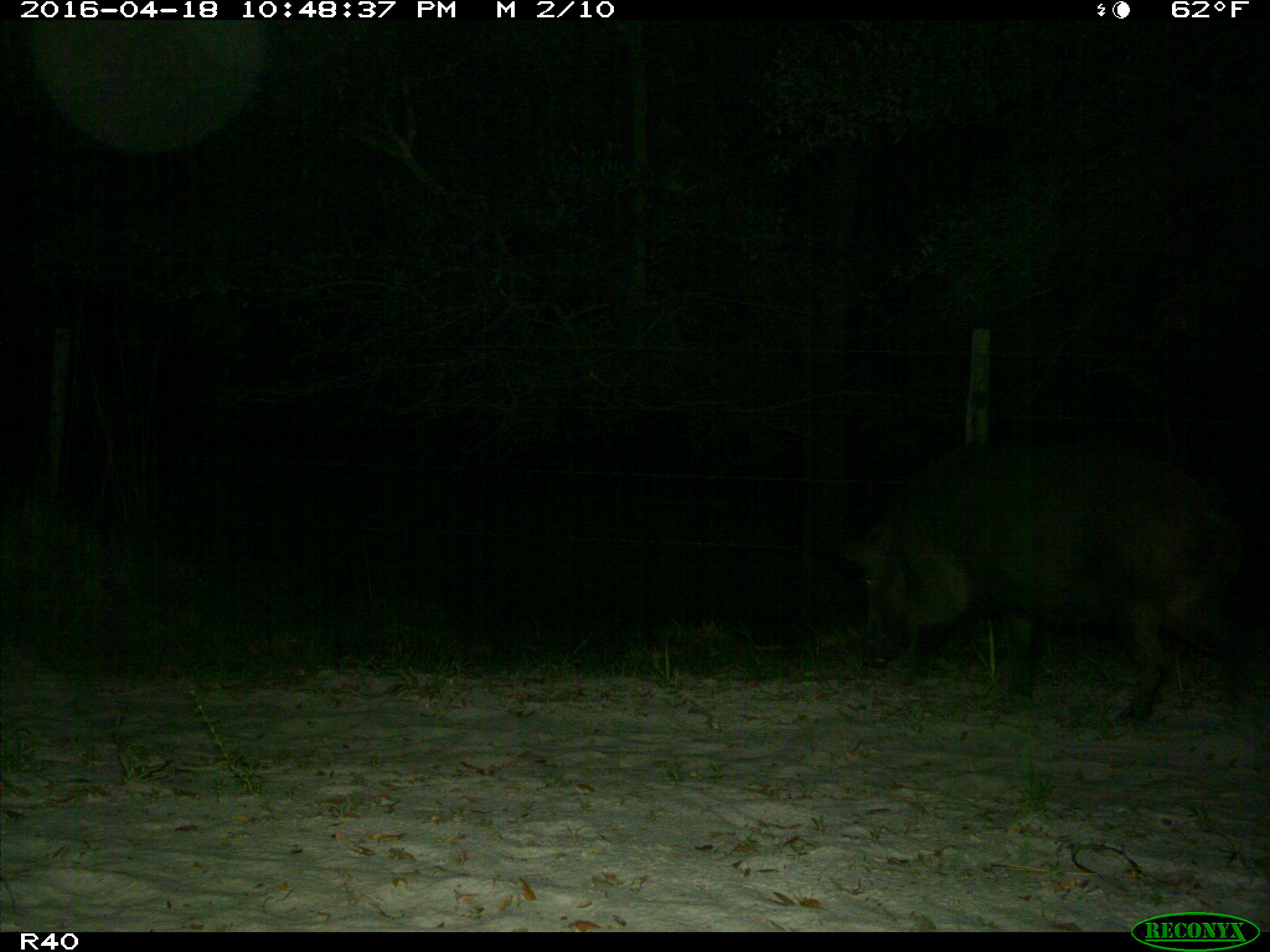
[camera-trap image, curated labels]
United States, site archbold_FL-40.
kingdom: Animalia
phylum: Chordata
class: Mammalia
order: Artiodactyla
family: Suidae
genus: Sus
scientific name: Sus scrofa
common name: wild boar